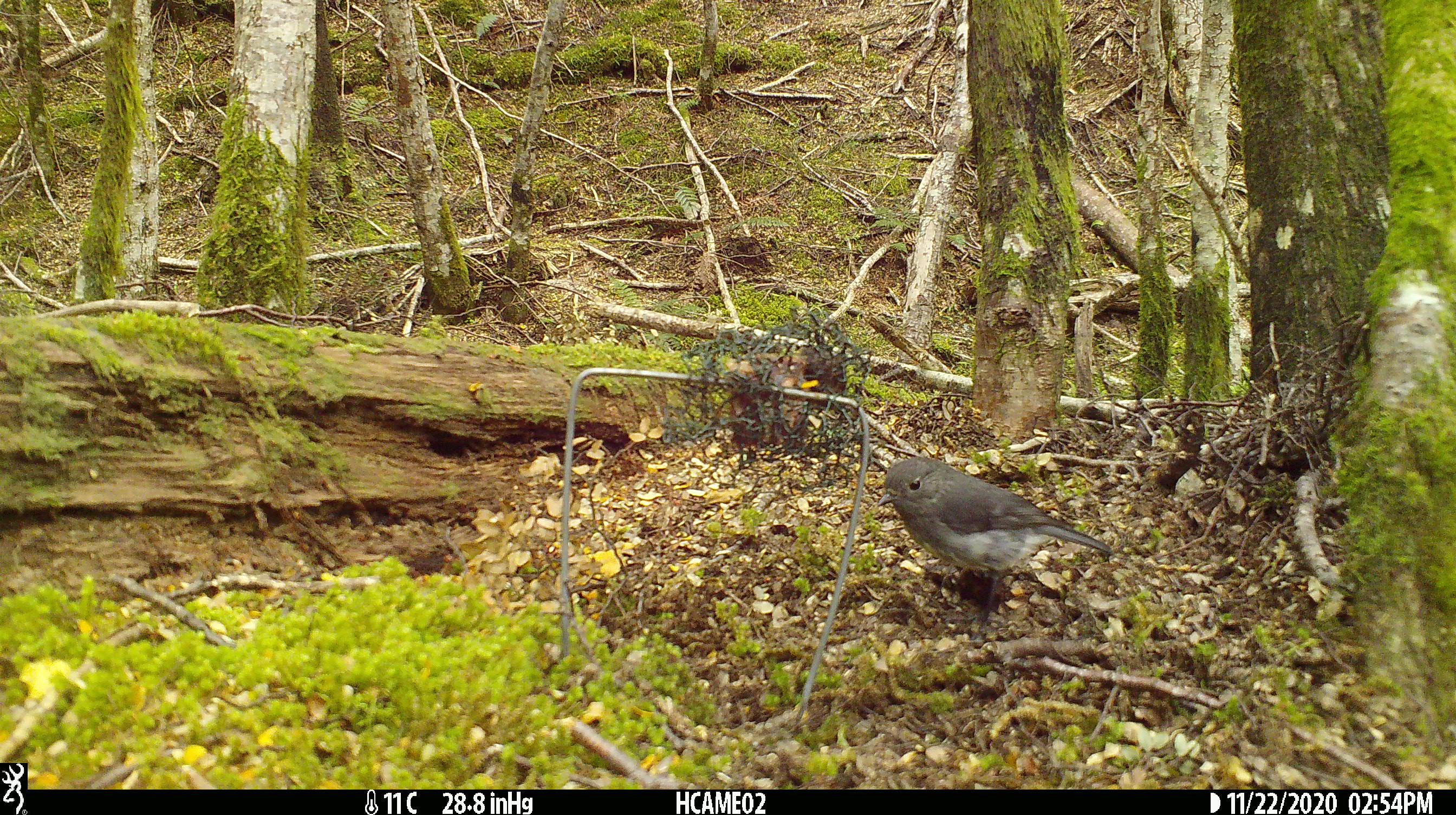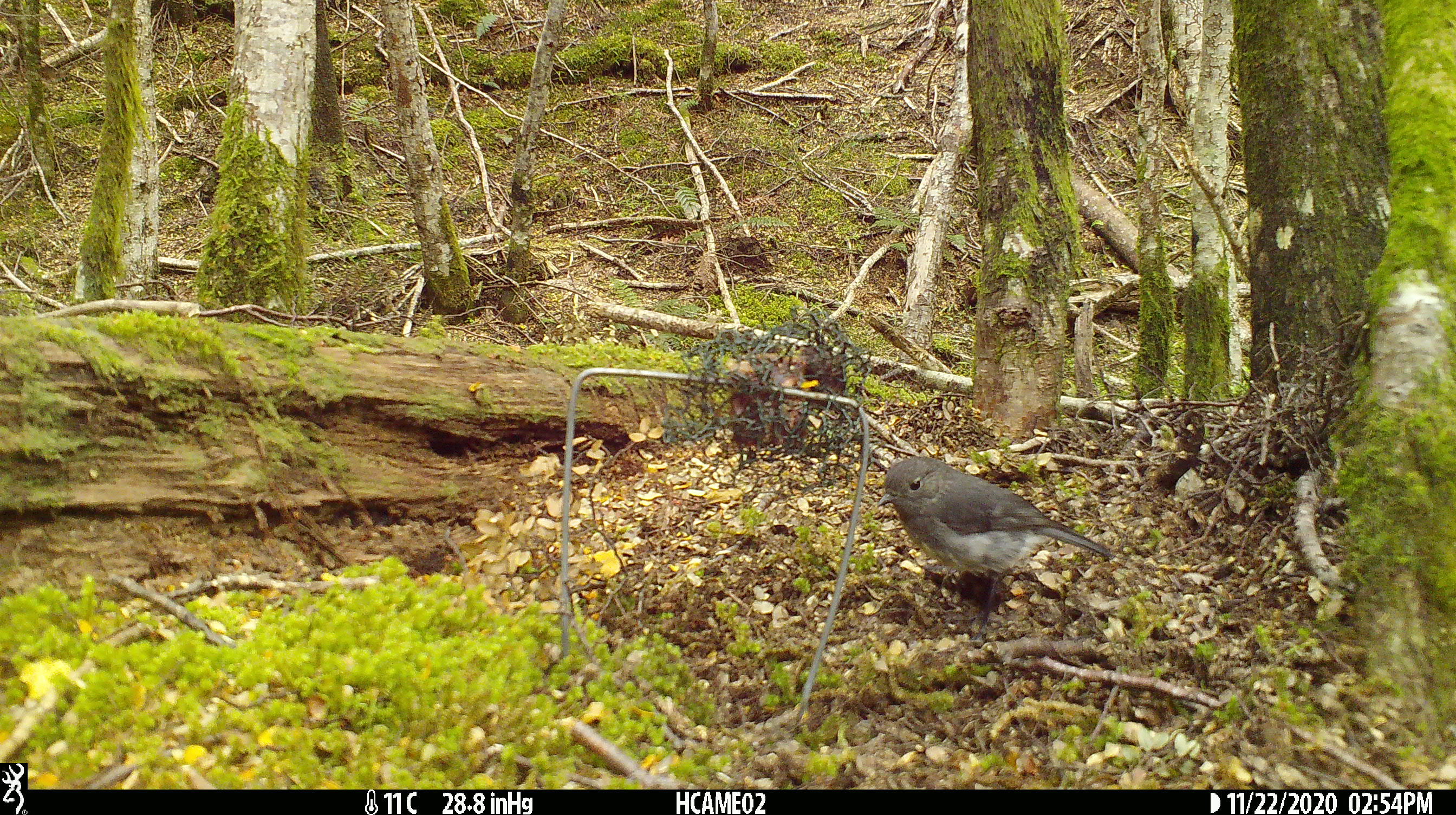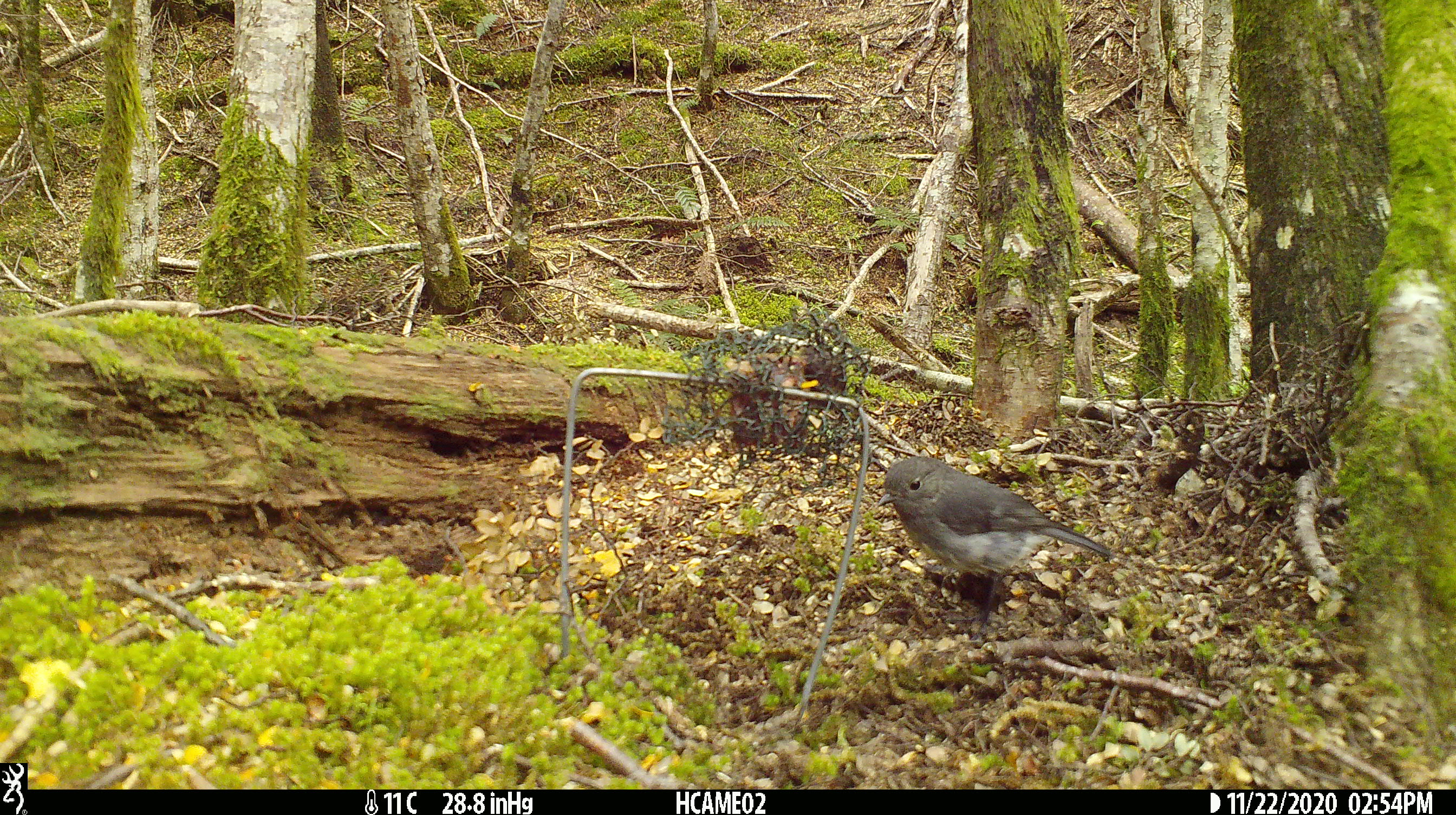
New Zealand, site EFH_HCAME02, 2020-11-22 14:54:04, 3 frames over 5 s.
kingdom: Animalia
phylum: Chordata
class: Aves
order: Passeriformes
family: Petroicidae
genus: Petroica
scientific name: Petroica australis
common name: new zealand robin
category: robin